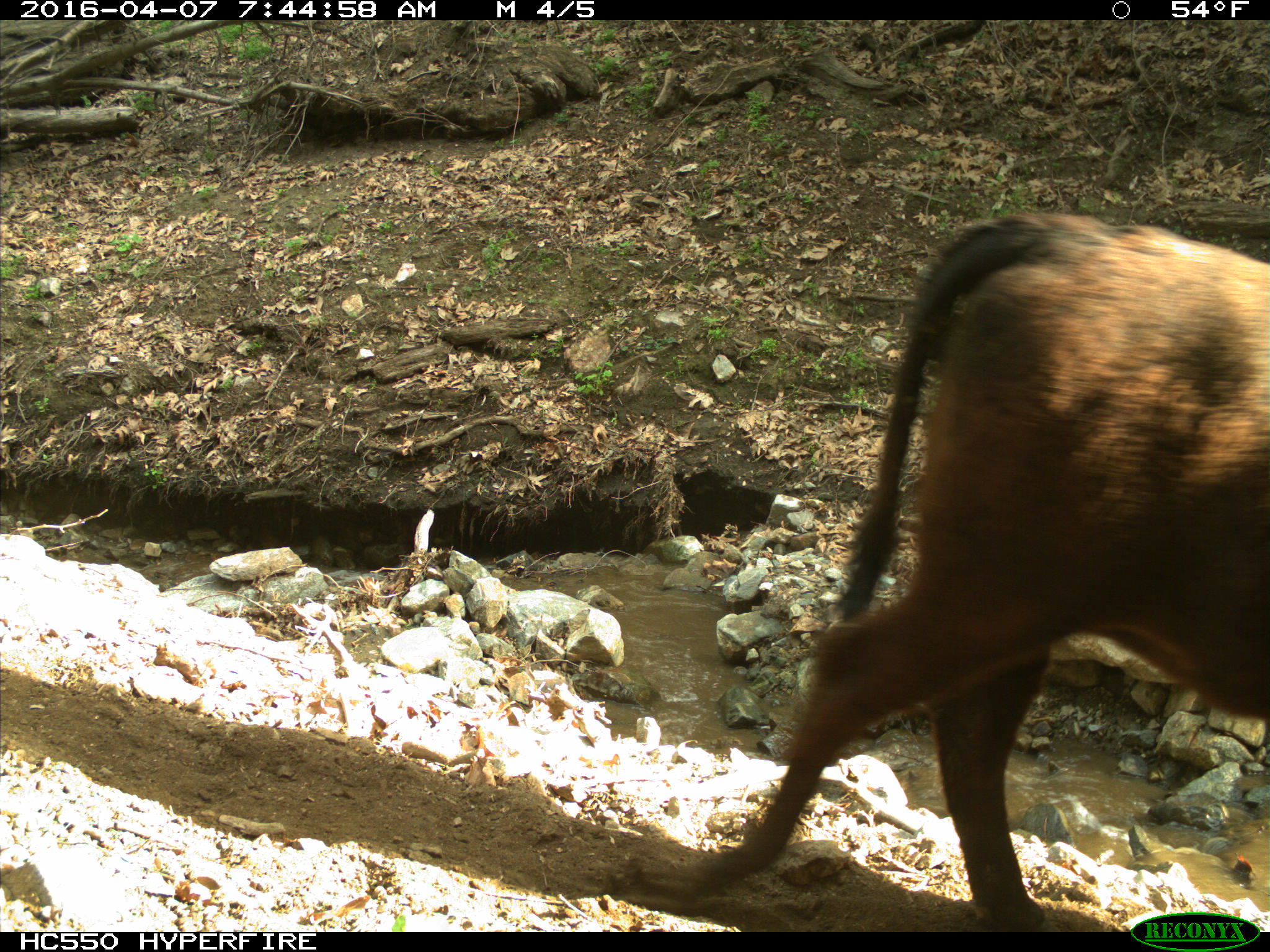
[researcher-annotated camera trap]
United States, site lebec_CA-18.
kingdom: Animalia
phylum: Chordata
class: Mammalia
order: Artiodactyla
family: Bovidae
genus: Bos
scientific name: Bos taurus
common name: domestic cow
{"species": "Bos taurus (domestic cow)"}